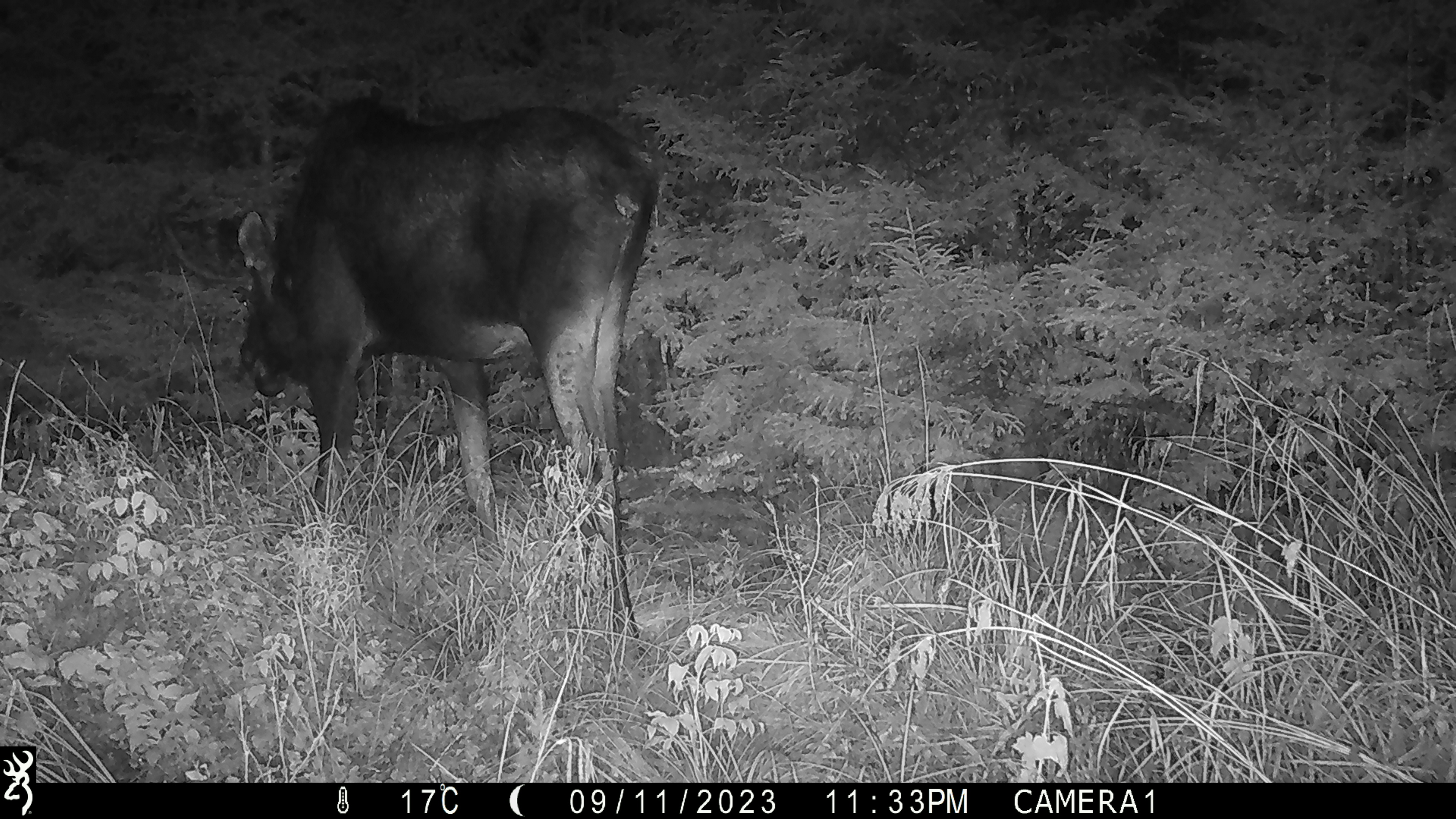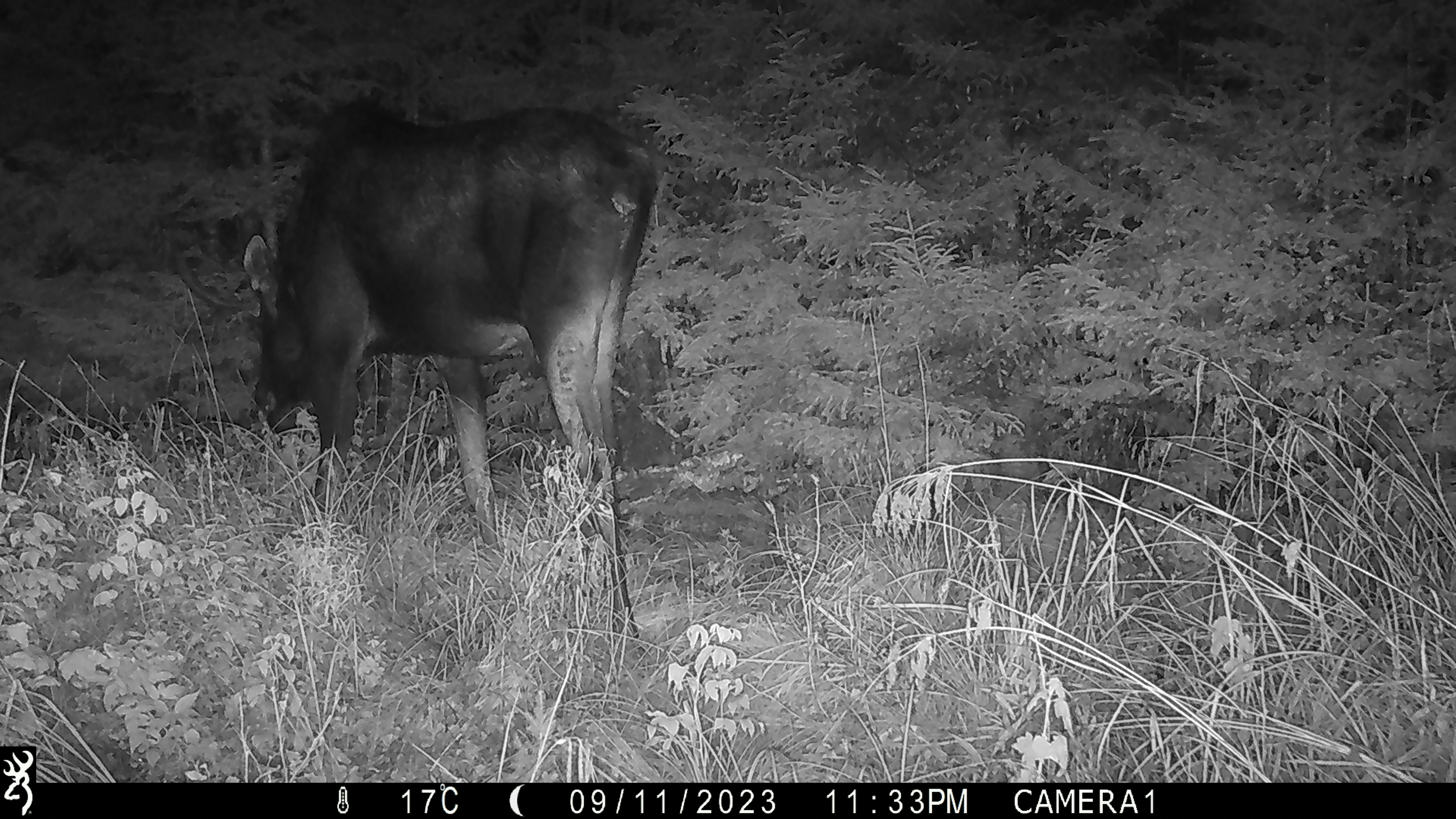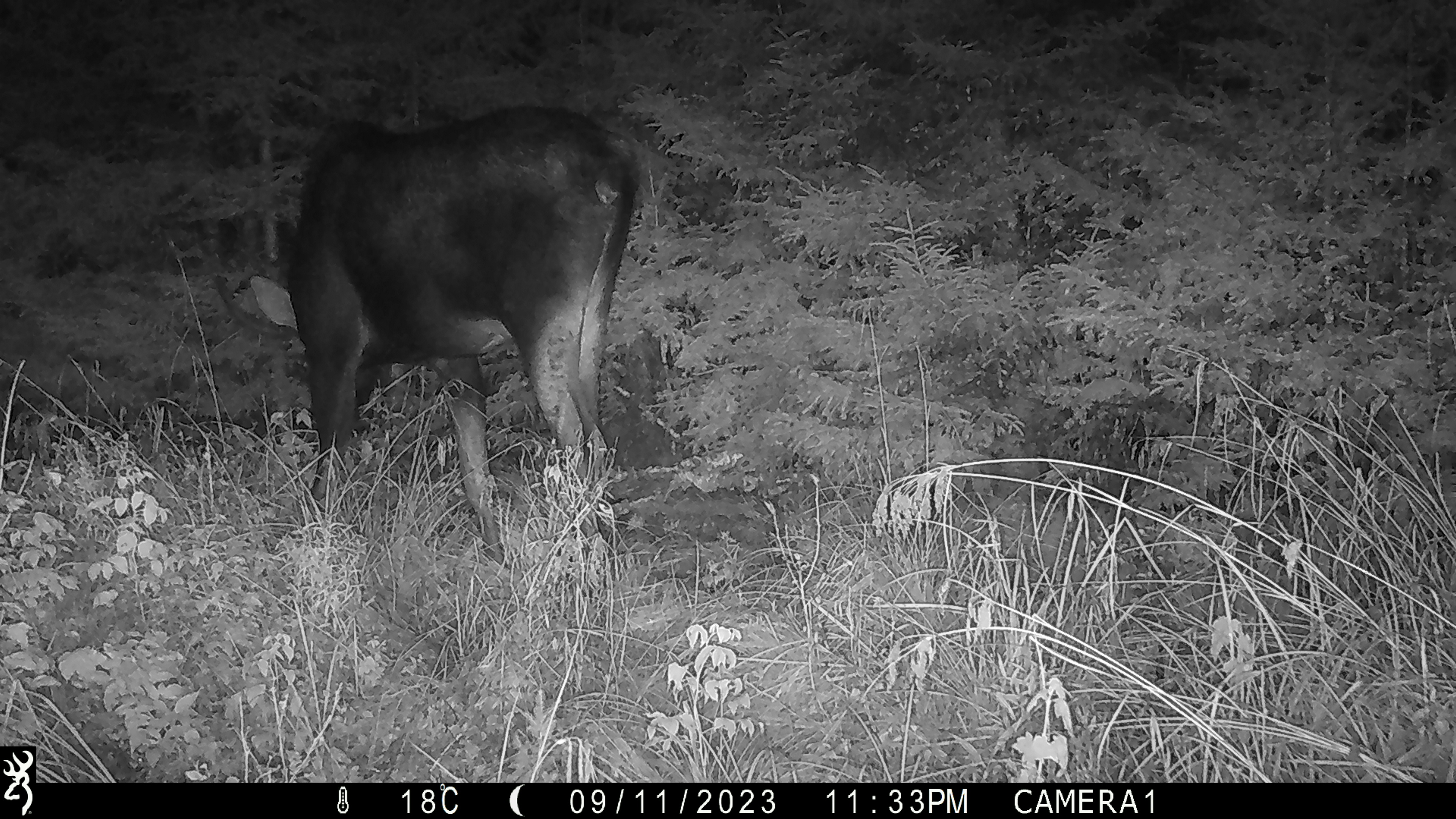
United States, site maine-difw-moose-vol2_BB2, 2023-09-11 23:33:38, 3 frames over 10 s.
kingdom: Animalia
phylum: Chordata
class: Mammalia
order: Artiodactyla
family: Cervidae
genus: Alces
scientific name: Alces alces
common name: moose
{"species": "moose (Alces alces)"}